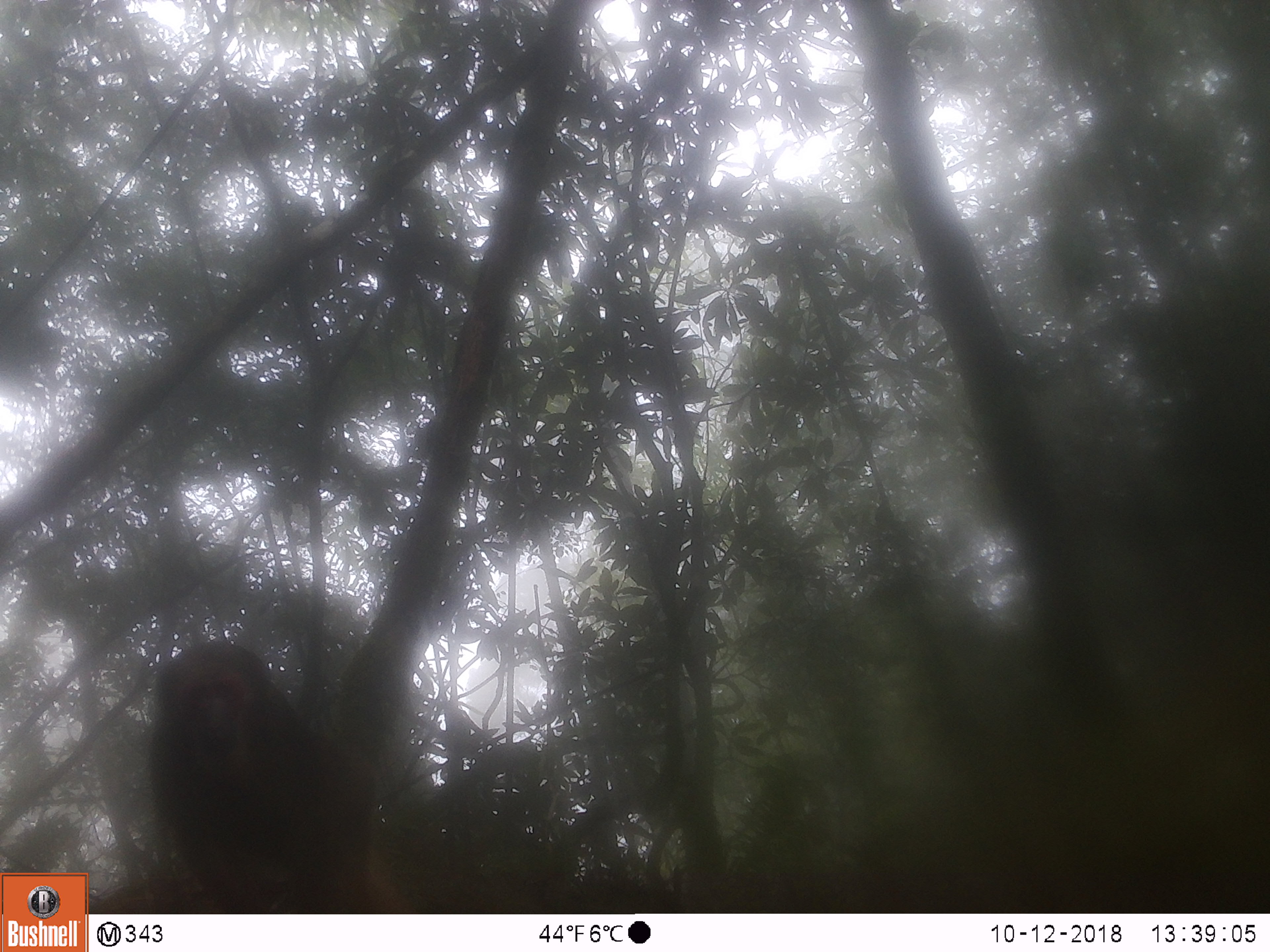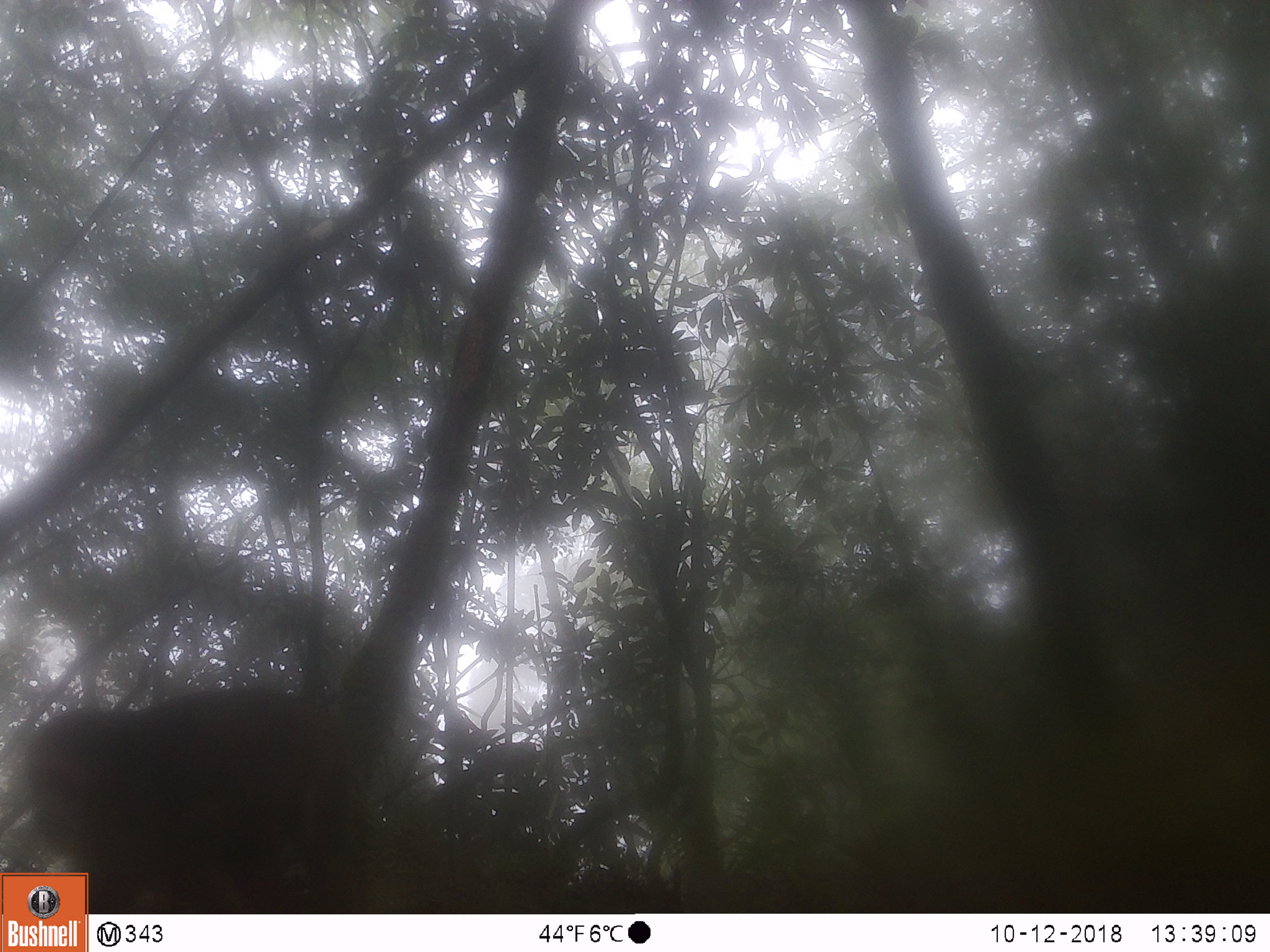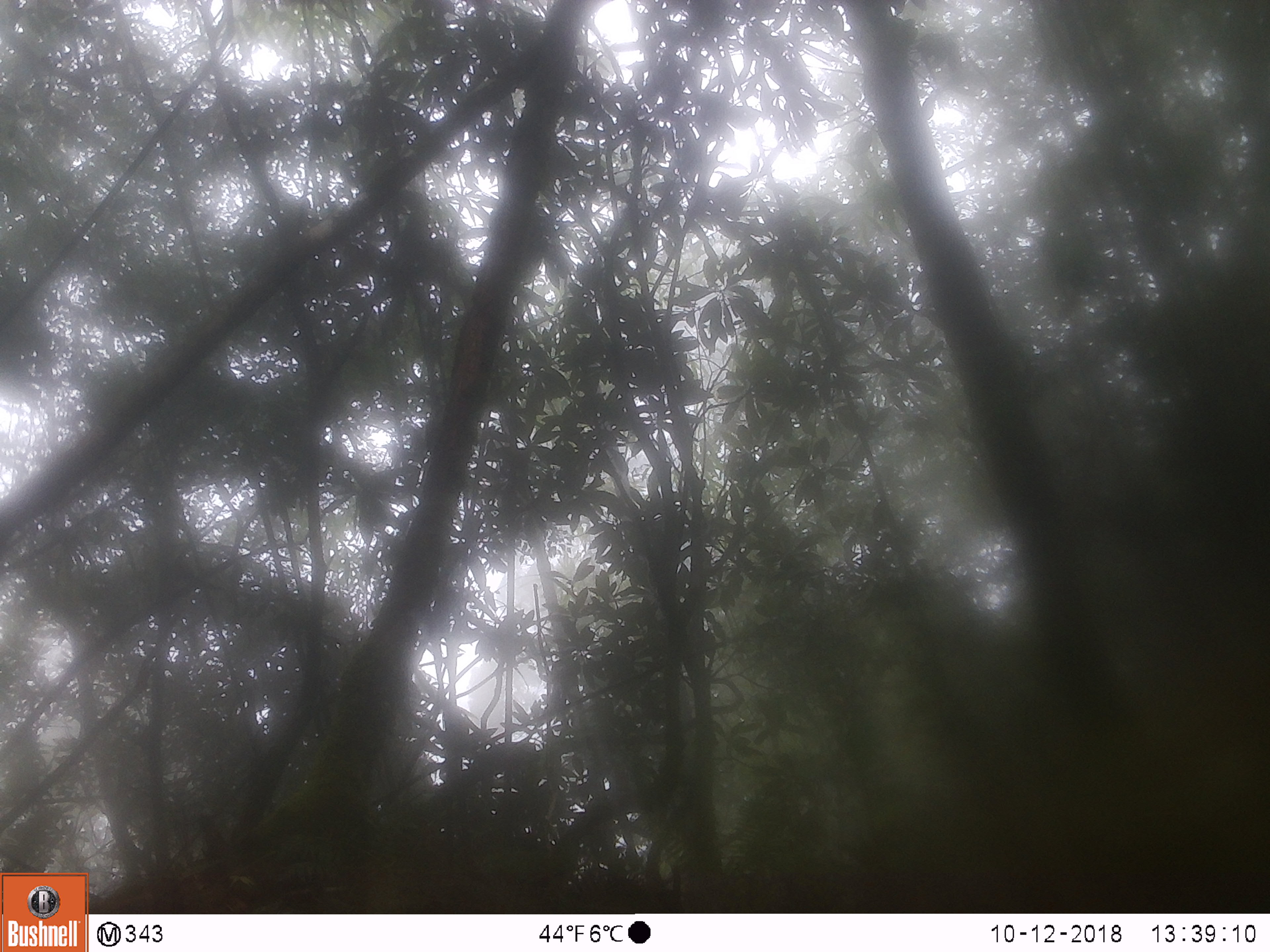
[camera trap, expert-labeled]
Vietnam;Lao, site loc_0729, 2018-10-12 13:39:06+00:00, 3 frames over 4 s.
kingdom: Animalia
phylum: Chordata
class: Mammalia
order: Primates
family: Cercopithecidae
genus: Macaca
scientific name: Macaca arctoides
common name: stump-tailed macaque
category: stump tailed macaque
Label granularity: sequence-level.